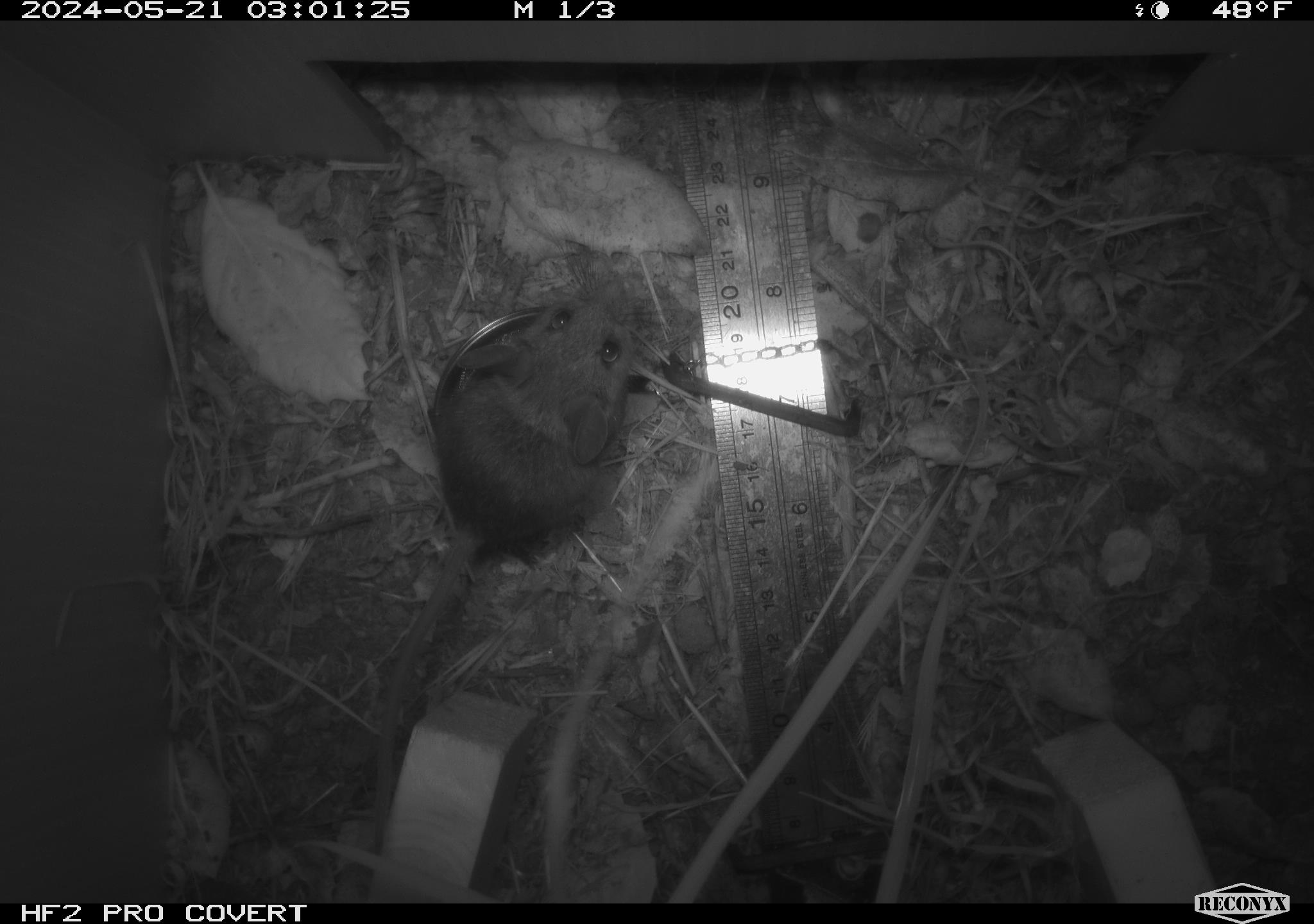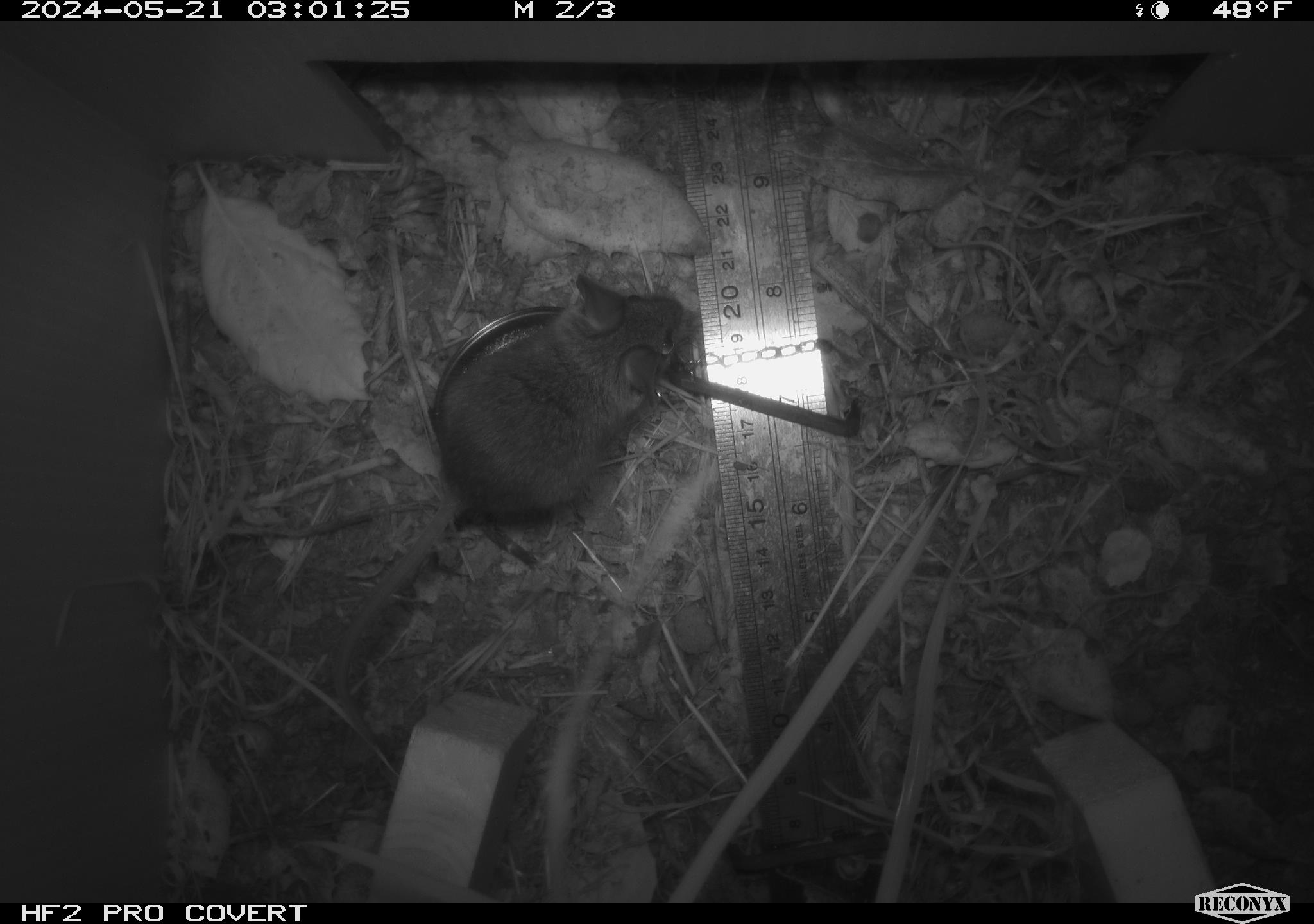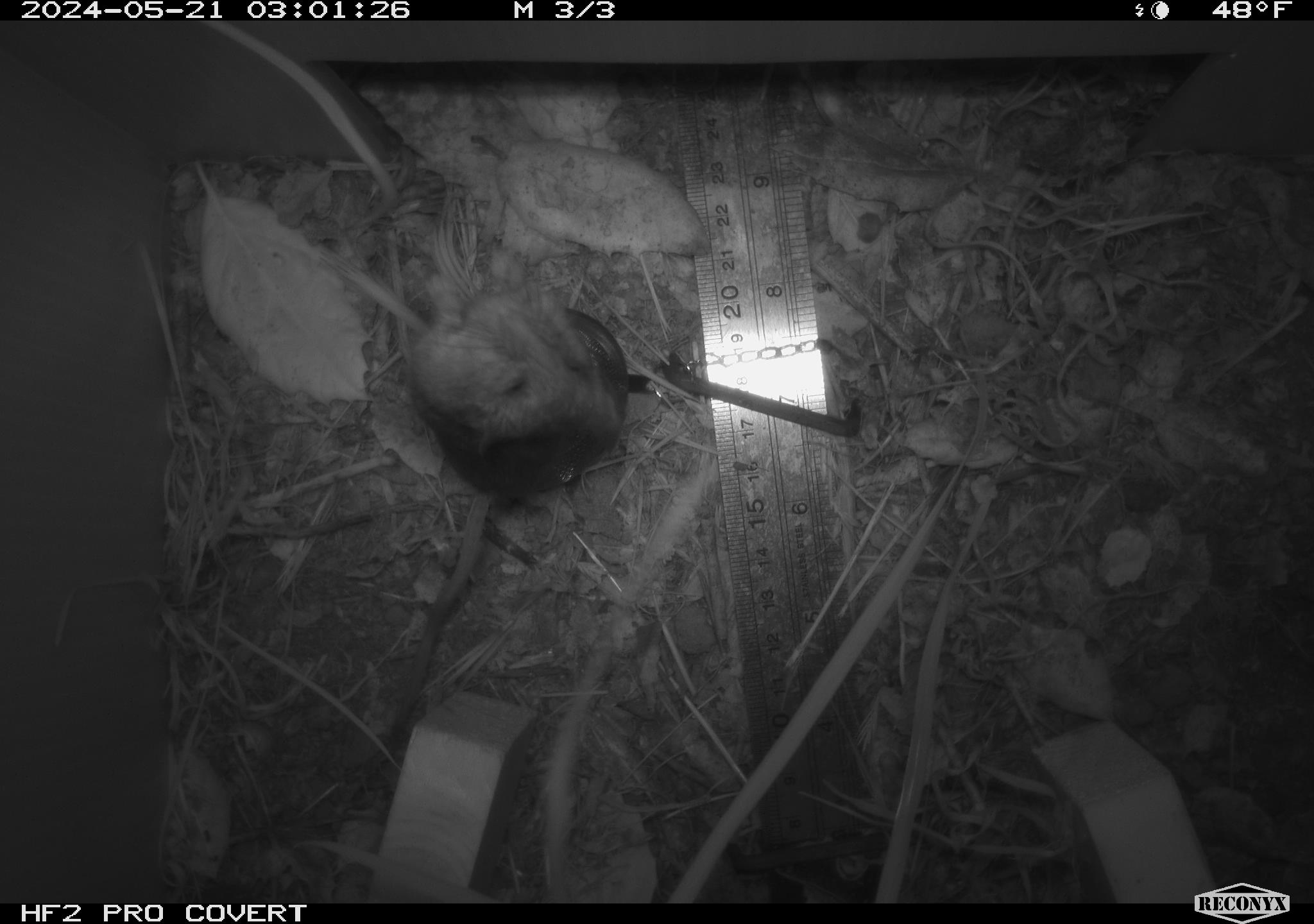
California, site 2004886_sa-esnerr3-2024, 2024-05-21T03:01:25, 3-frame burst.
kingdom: Animalia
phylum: Chordata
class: Mammalia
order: Rodentia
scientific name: Rodentia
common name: rodent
Rodent (Rodentia).